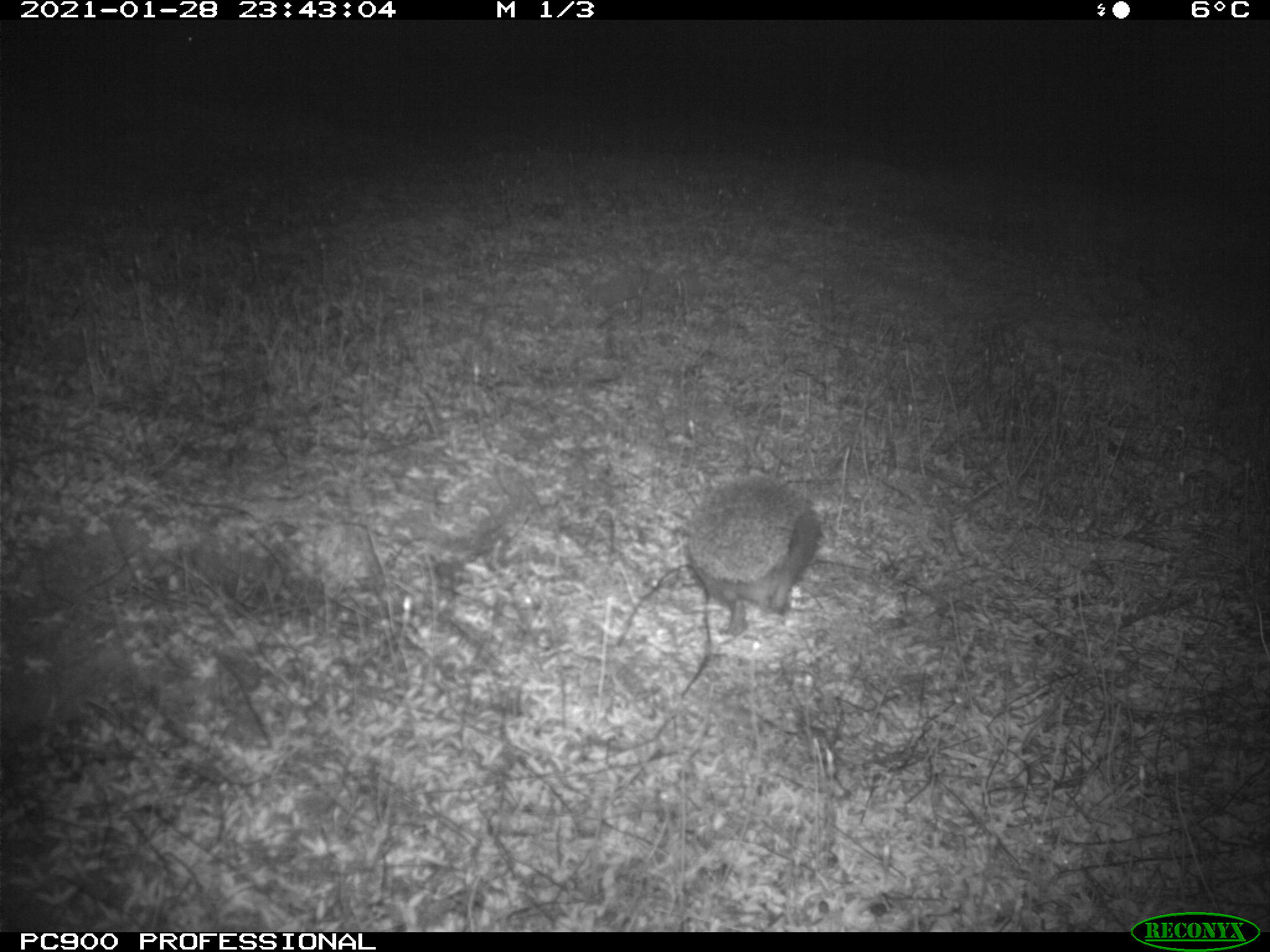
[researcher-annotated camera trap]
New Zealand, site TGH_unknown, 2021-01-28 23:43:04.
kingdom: Animalia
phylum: Chordata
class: Mammalia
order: Eulipotyphla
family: Erinaceidae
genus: Erinaceus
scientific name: Erinaceus europaeus europaeus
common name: european hedgehog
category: hedgehog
Hedgehog (european hedgehog) (Erinaceus europaeus europaeus).